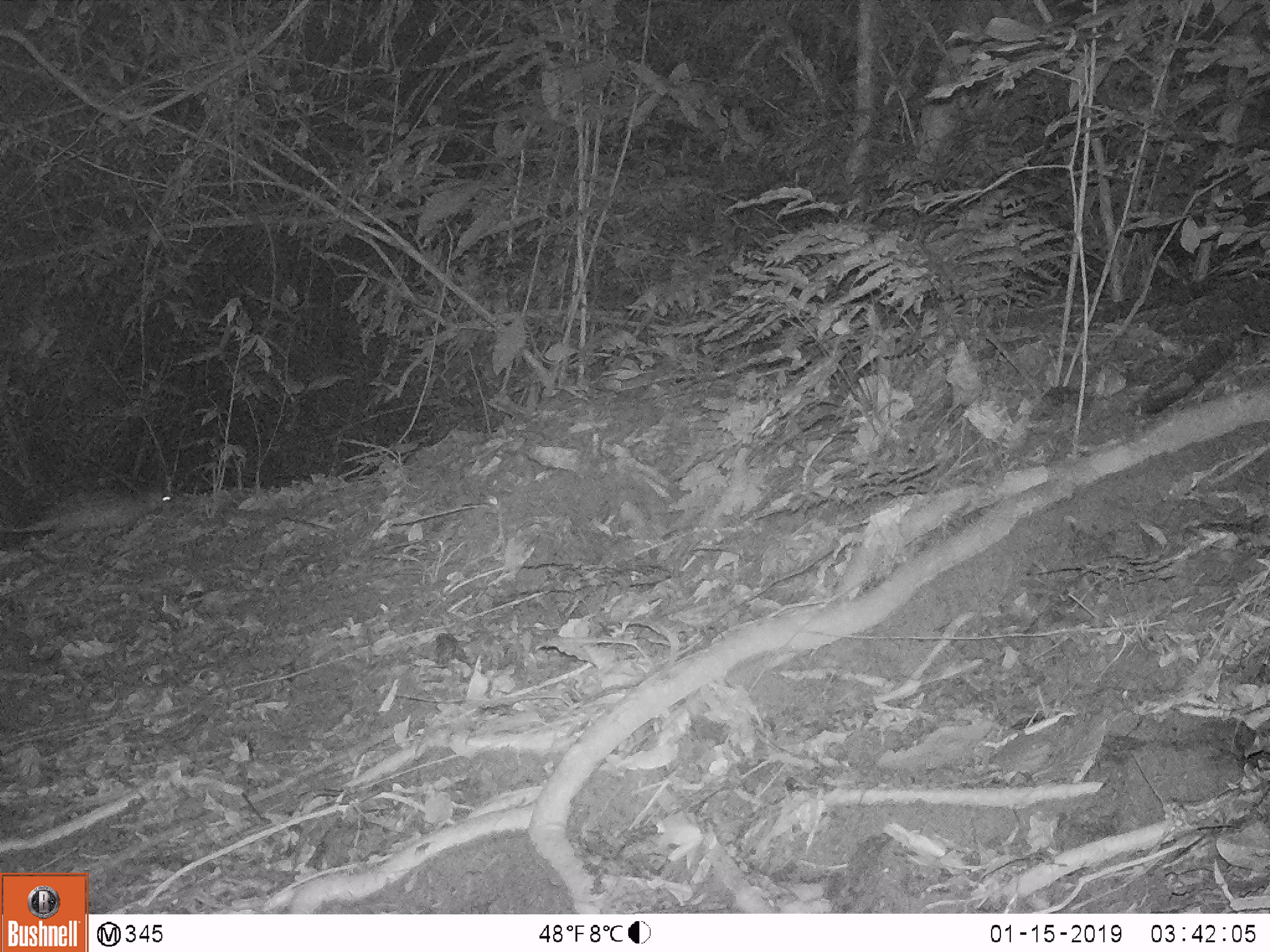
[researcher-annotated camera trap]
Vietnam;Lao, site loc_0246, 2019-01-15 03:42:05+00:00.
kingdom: Animalia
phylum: Chordata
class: Mammalia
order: Rodentia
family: Hystricidae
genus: Atherurus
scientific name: Atherurus macrourus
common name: asiatic brush-tailed porcupine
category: asiatic brush tailed porcupine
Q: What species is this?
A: Asiatic brush tailed porcupine (asiatic brush-tailed porcupine) (Atherurus macrourus).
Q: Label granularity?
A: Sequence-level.